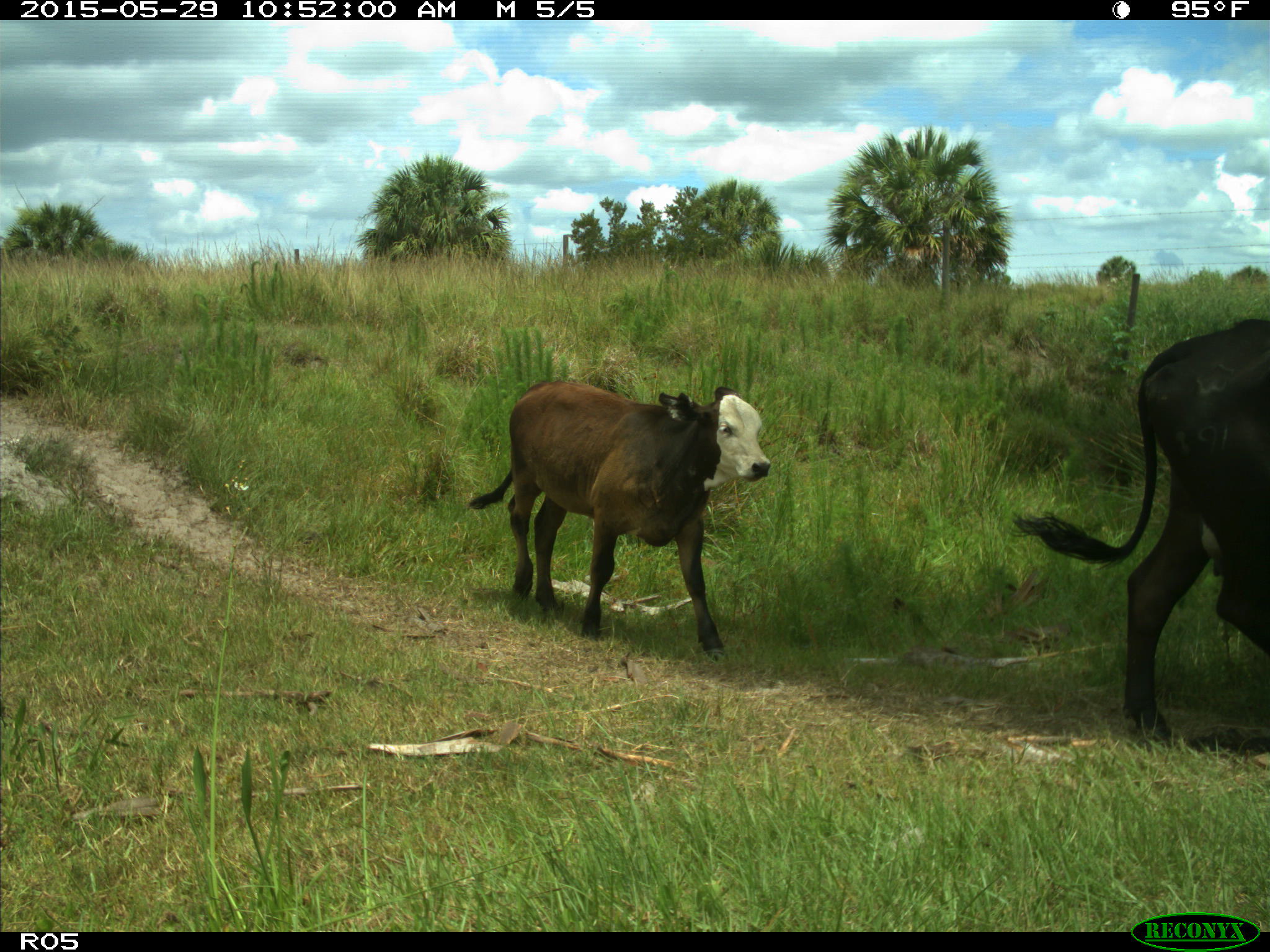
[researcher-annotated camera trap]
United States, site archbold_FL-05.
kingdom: Animalia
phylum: Chordata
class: Mammalia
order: Artiodactyla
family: Bovidae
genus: Bos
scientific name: Bos taurus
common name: domestic cow